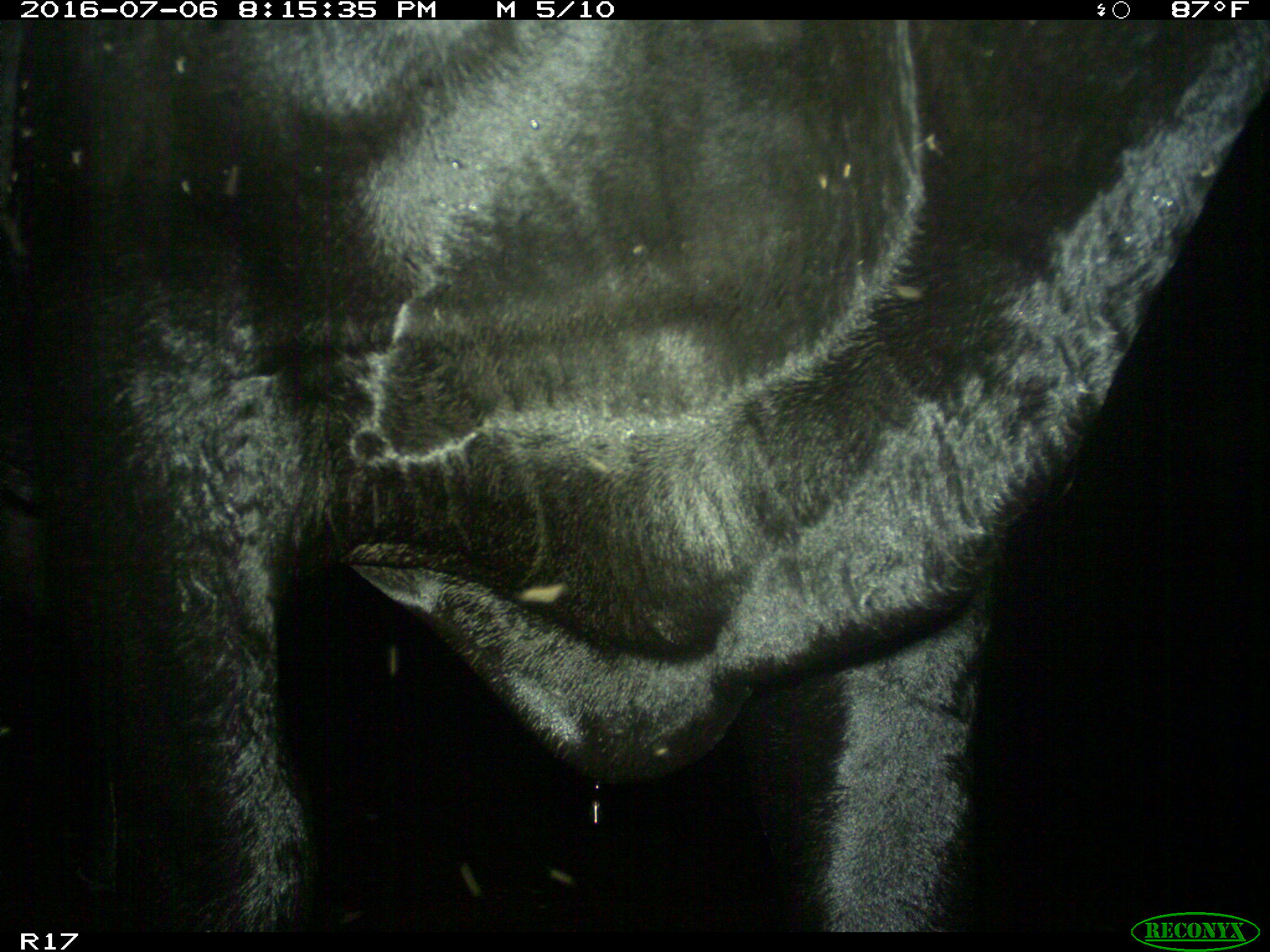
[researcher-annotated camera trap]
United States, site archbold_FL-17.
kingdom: Animalia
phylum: Chordata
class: Mammalia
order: Artiodactyla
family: Bovidae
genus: Bos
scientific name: Bos taurus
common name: domestic cow